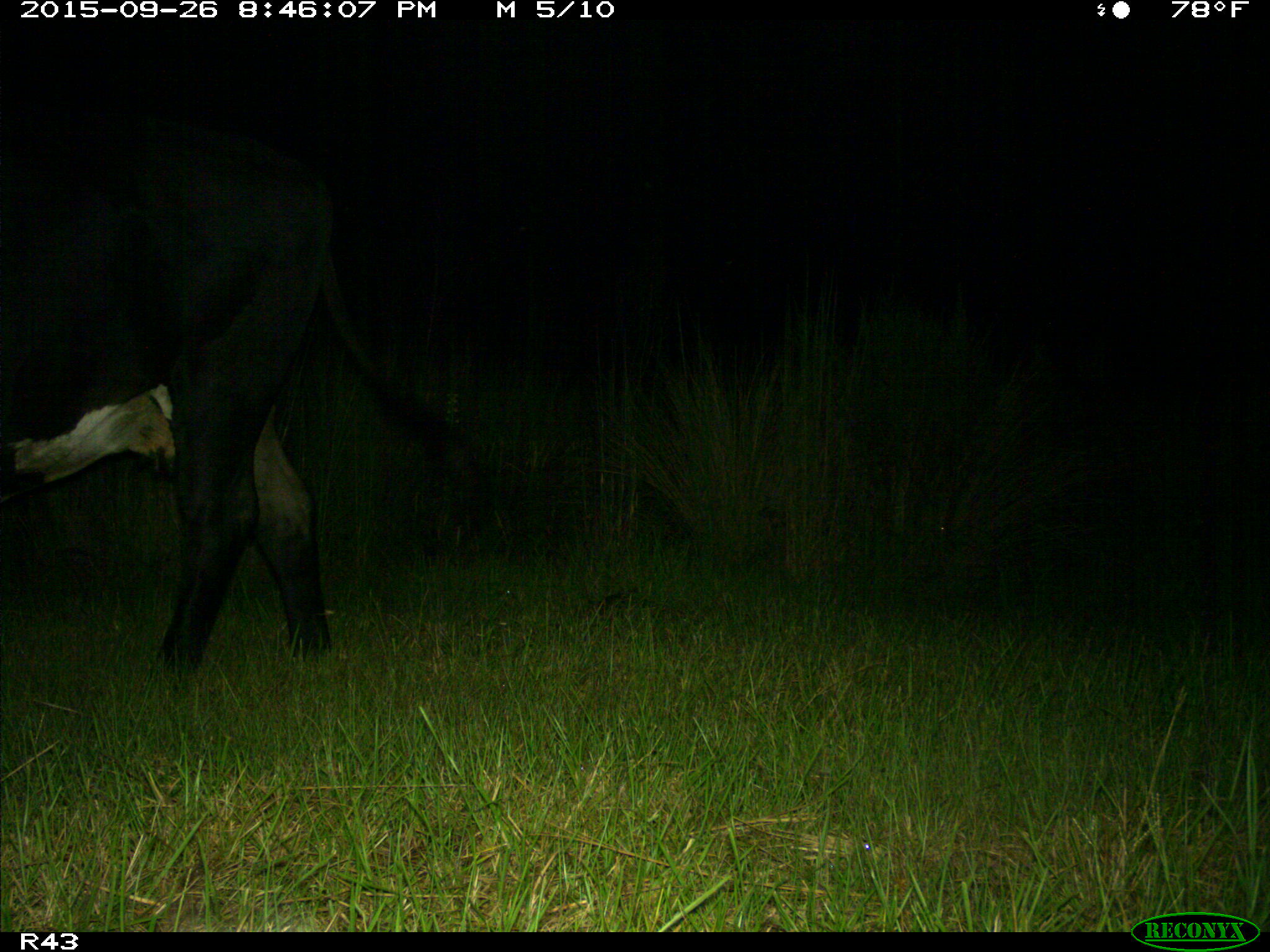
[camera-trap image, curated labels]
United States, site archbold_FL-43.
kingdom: Animalia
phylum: Chordata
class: Mammalia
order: Artiodactyla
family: Bovidae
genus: Bos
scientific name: Bos taurus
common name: domestic cow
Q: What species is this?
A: Bos taurus (domestic cow).